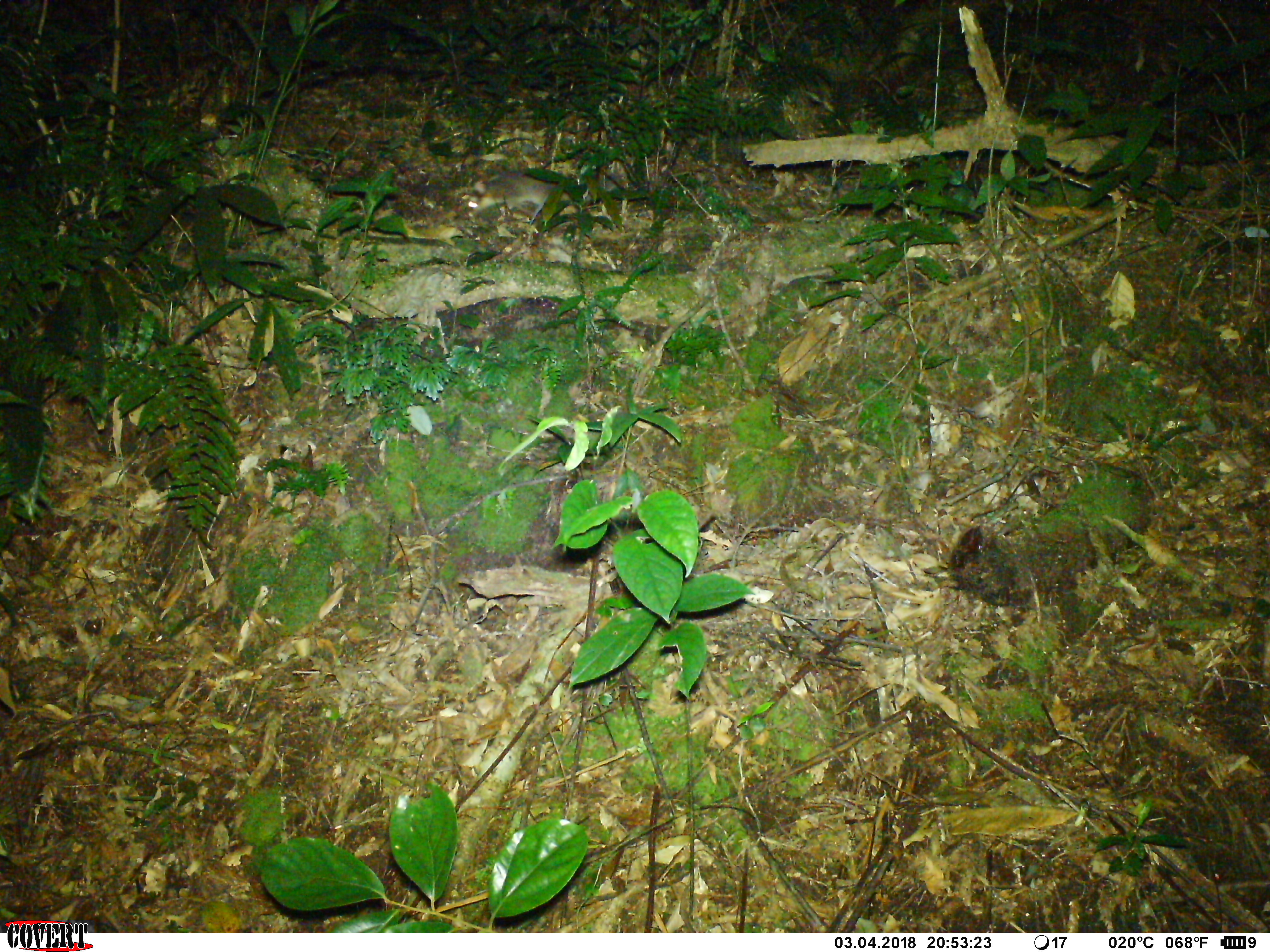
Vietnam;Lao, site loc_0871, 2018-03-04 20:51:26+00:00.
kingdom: Animalia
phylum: Chordata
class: Mammalia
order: Carnivora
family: Mustelidae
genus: Melogale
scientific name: Melogale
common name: ferret badger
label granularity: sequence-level